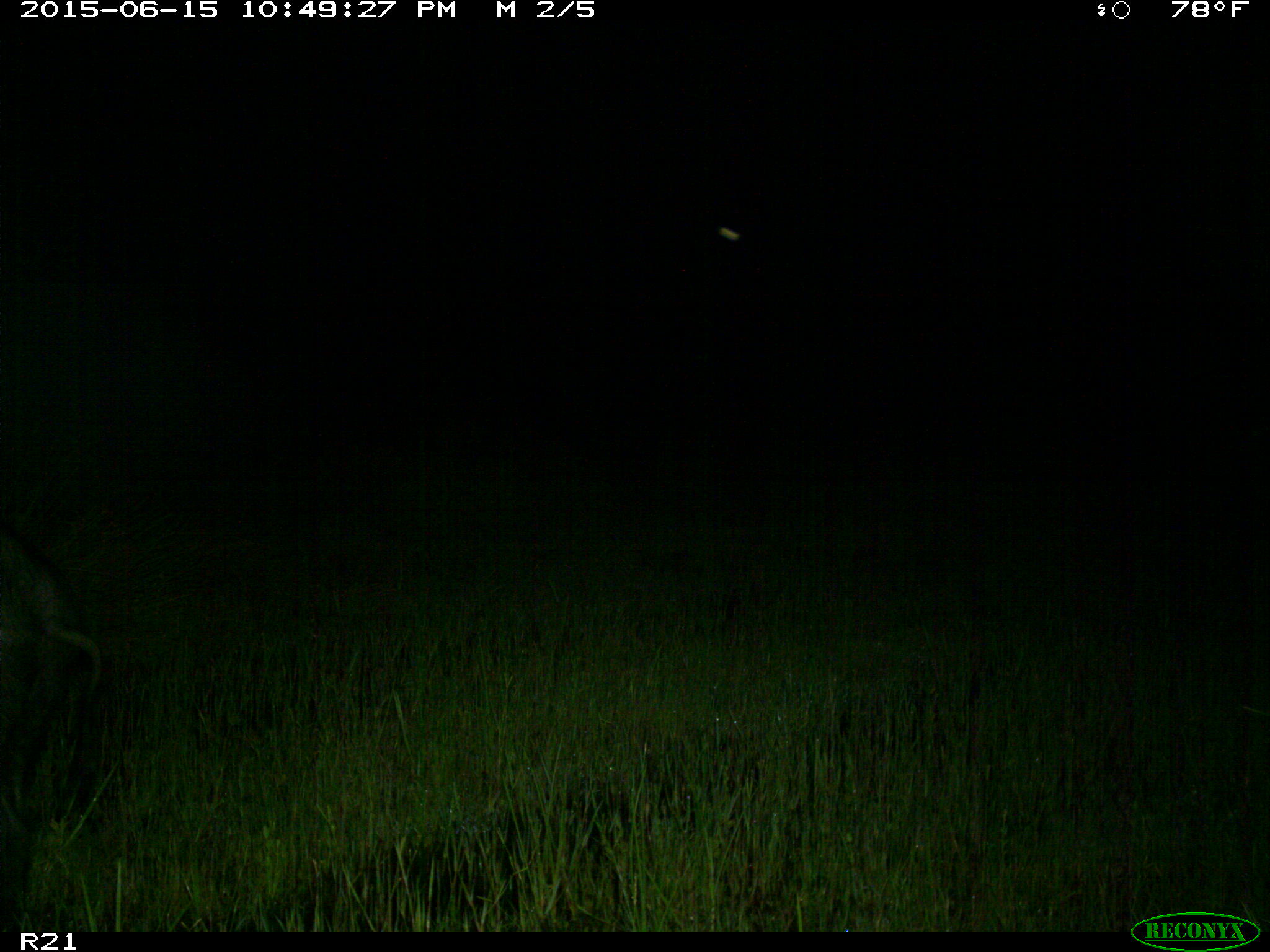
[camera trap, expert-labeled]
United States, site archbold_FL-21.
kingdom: Animalia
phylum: Chordata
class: Mammalia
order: Artiodactyla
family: Suidae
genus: Sus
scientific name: Sus scrofa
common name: wild boar